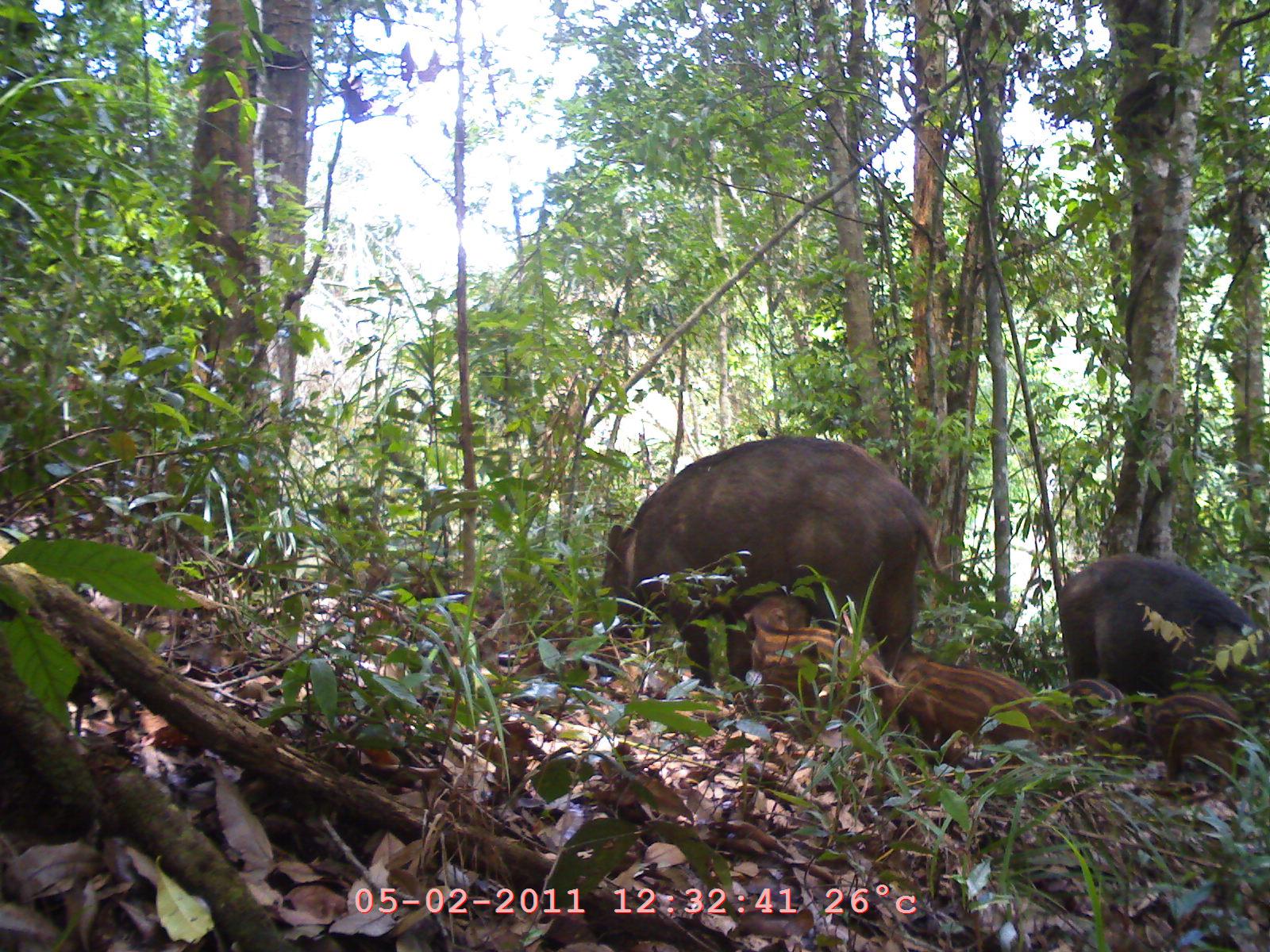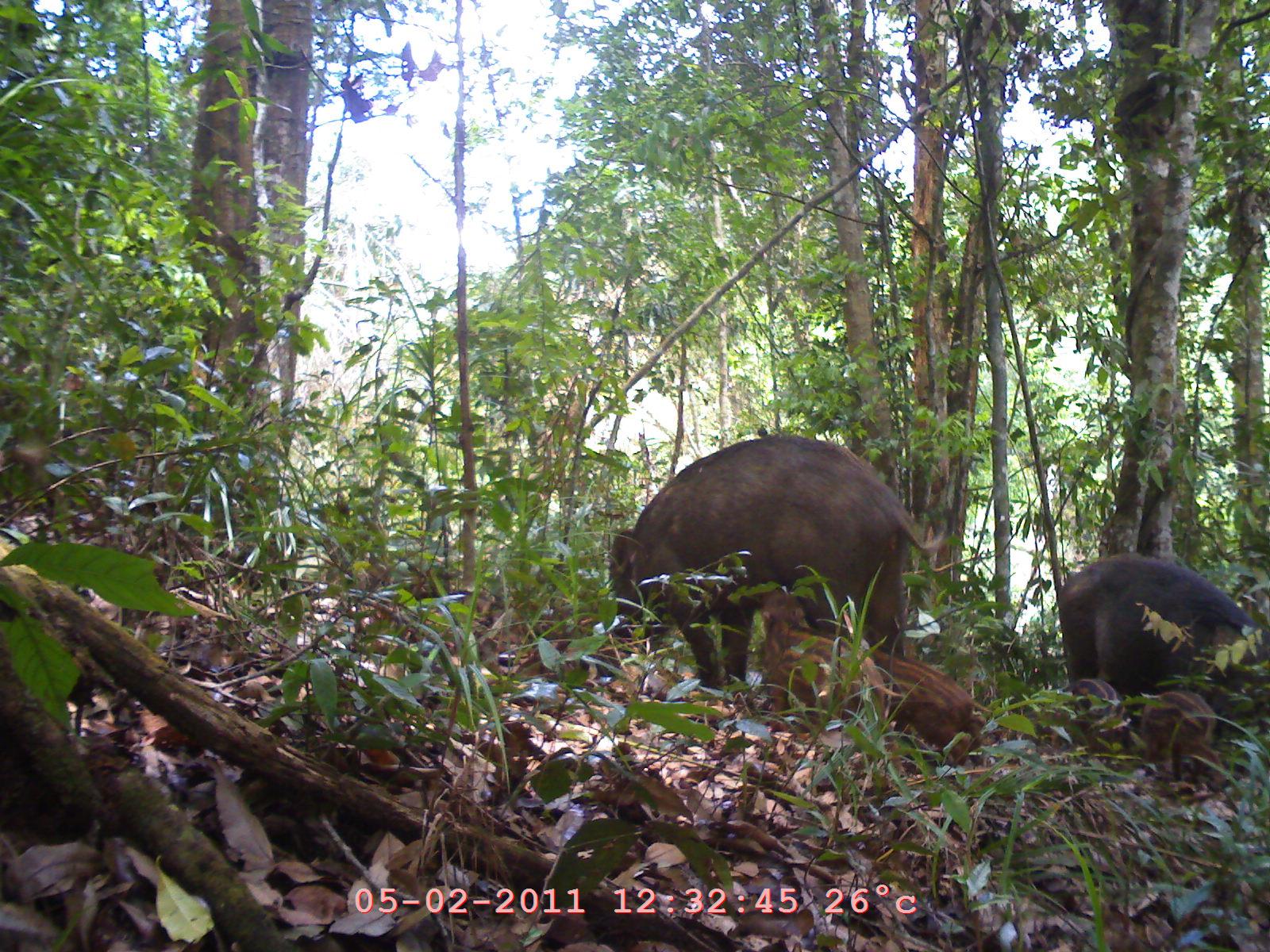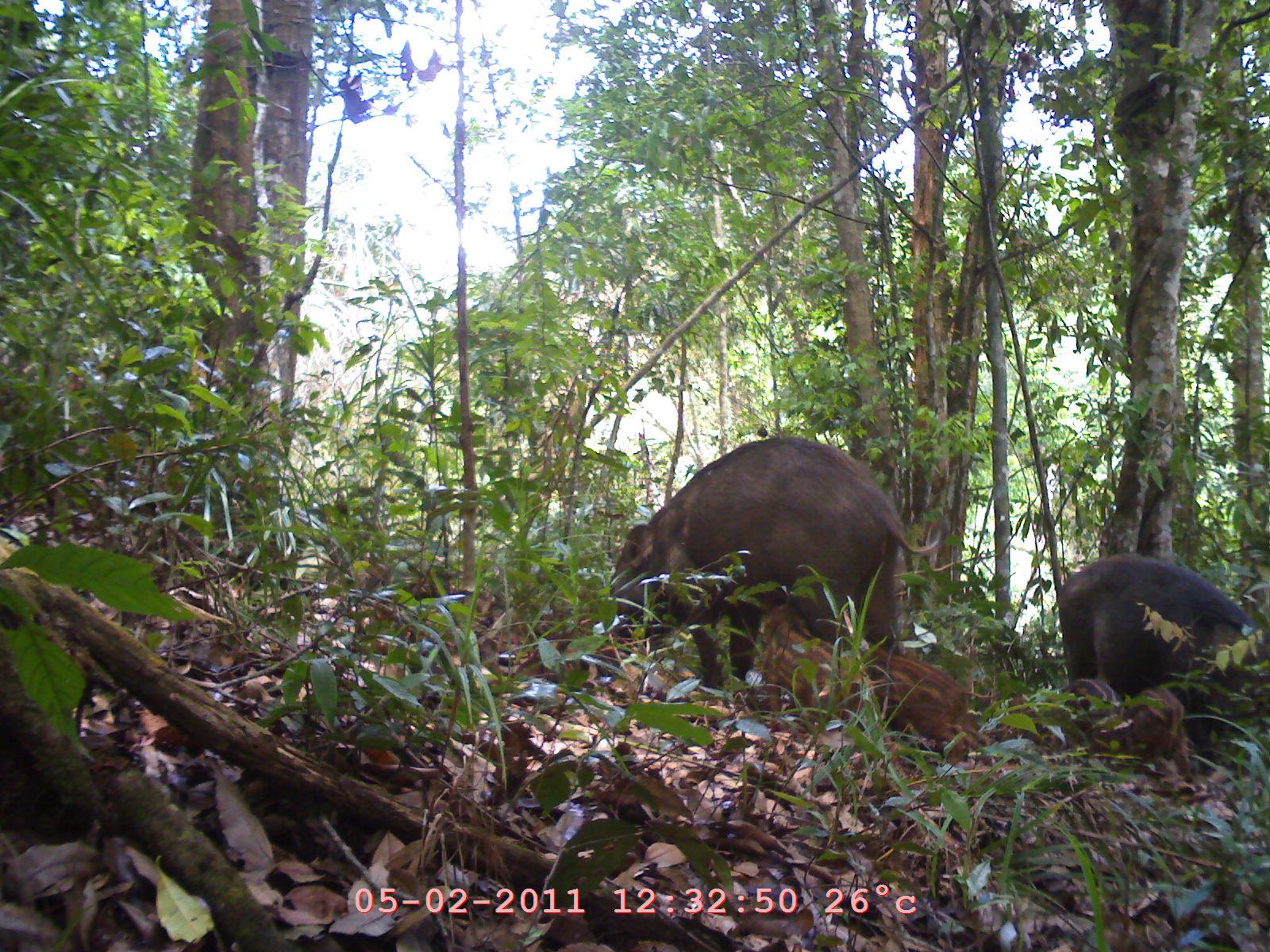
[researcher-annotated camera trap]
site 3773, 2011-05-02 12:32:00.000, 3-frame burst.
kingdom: Animalia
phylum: Chordata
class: Mammalia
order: Artiodactyla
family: Suidae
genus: Sus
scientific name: Sus scrofa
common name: wild boar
Sus scrofa (wild boar), count 6, age adult, sex female.